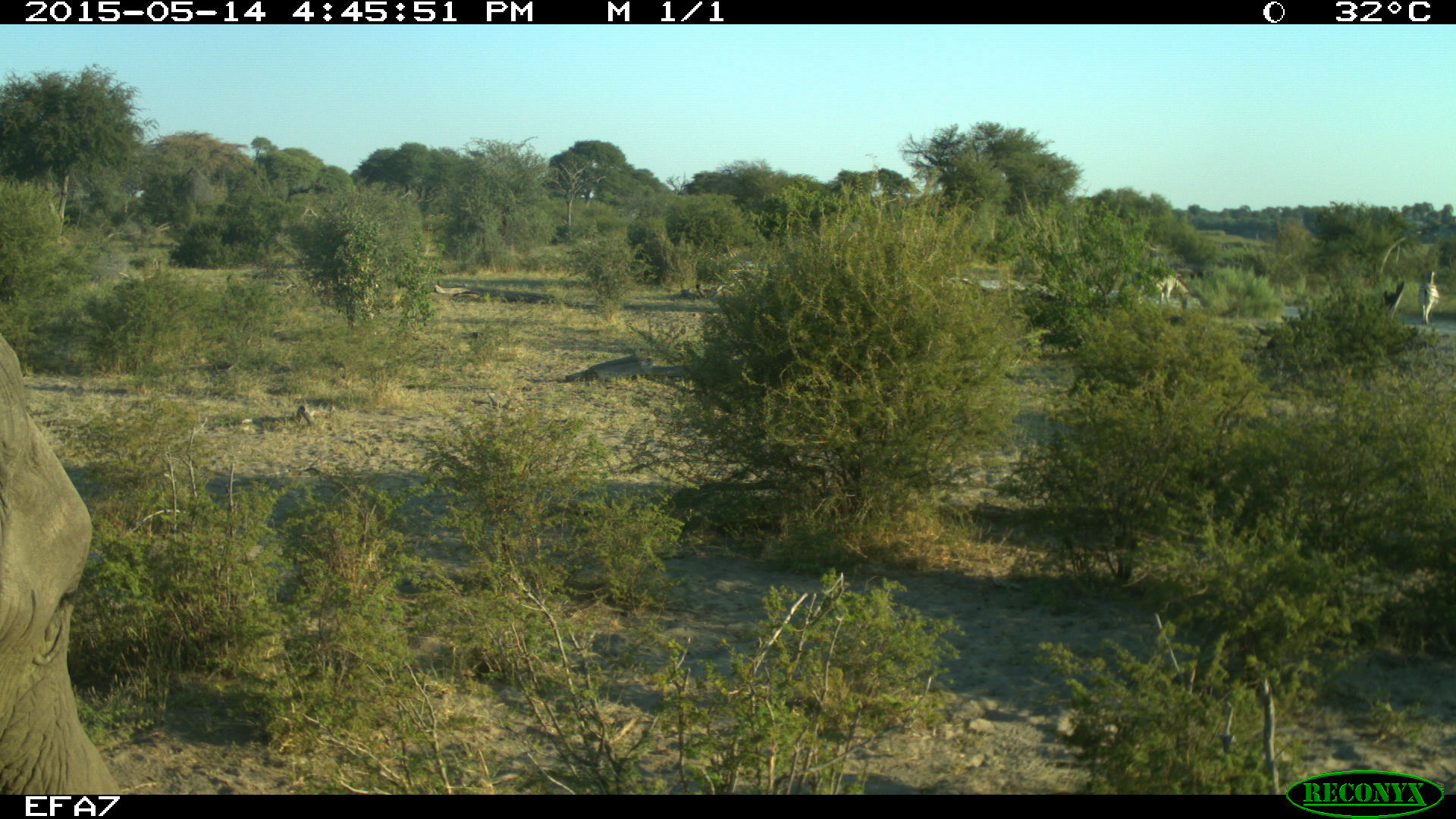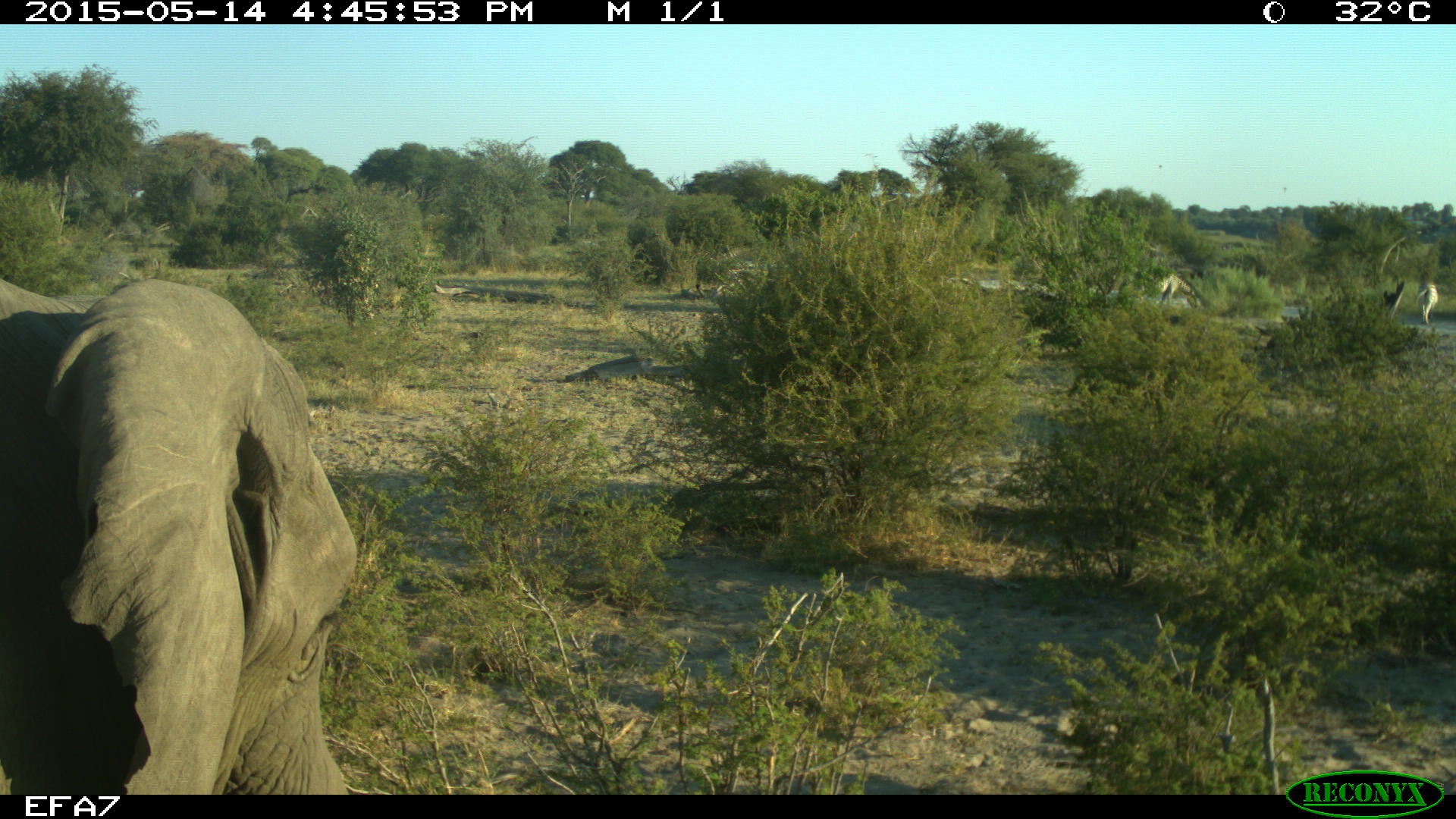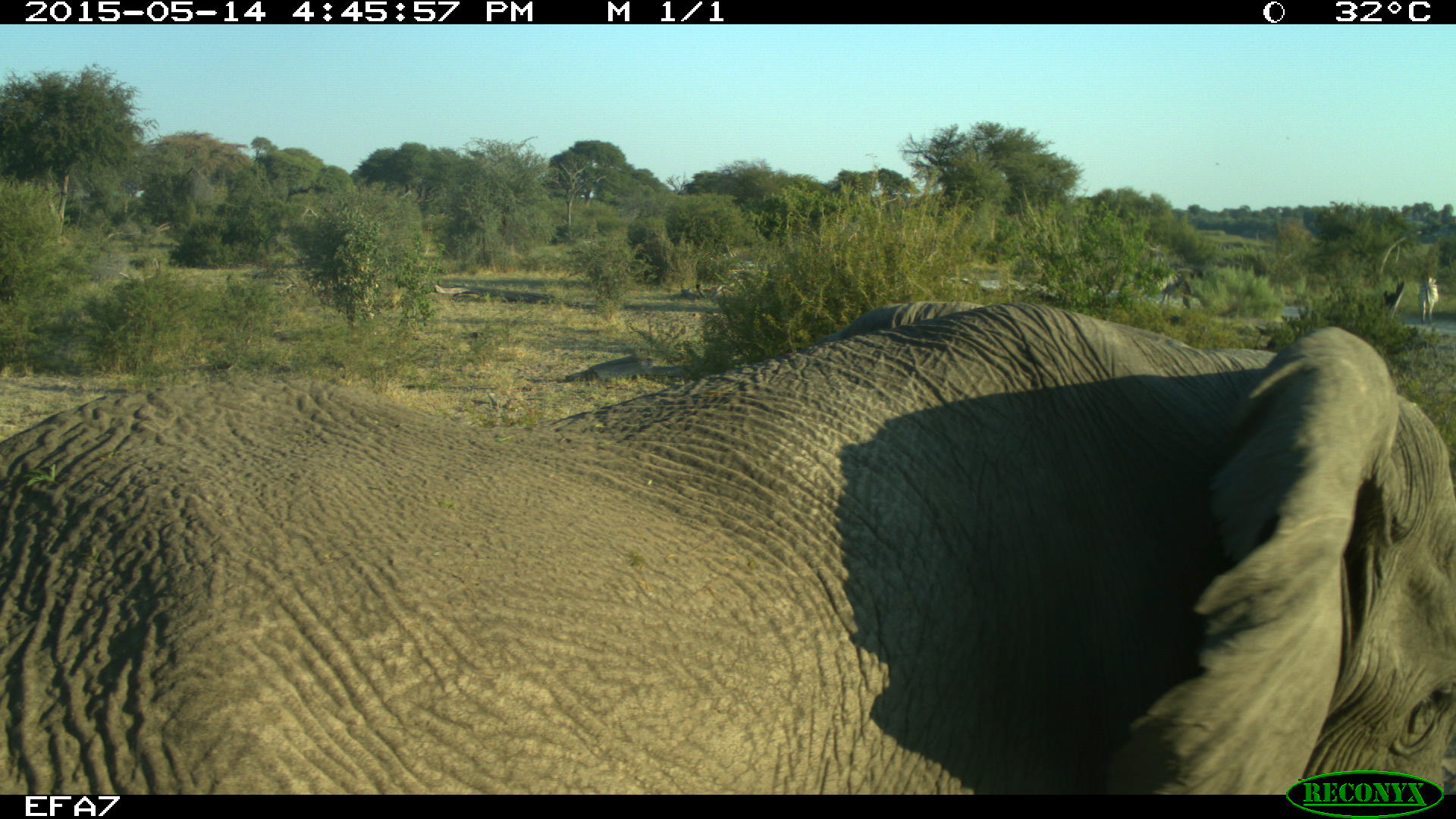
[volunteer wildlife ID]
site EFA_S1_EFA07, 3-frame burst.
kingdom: Animalia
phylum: Chordata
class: Mammalia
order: Proboscidea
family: Elephantidae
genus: Loxodonta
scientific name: Loxodonta africana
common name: african bush elephant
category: elephant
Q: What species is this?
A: Elephant (african bush elephant) (Loxodonta africana).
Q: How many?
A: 1.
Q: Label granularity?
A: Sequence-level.